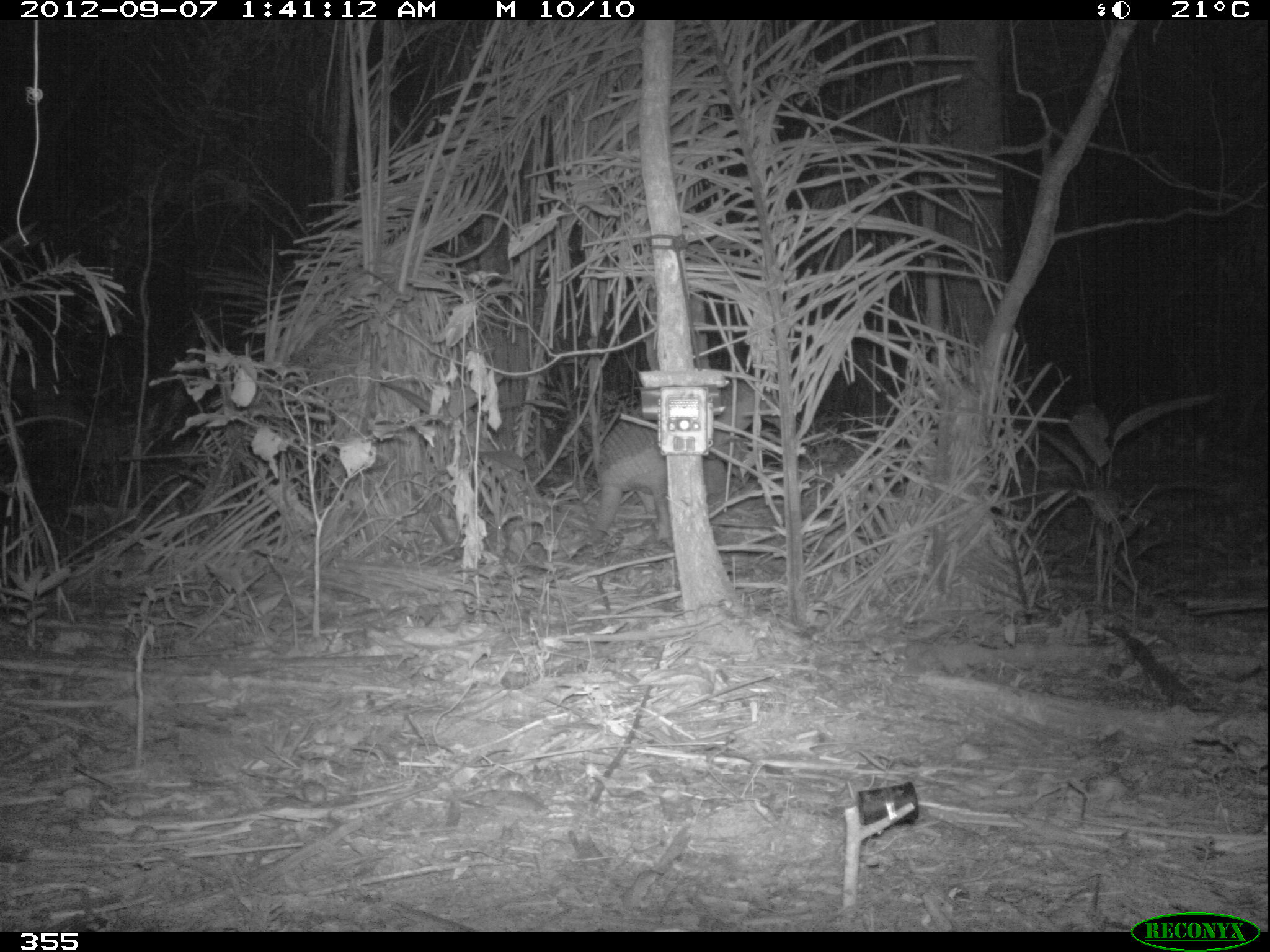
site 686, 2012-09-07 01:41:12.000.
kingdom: Animalia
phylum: Chordata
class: Mammalia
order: Cingulata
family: Chlamyphoridae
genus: Priodontes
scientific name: Priodontes maximus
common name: giant armadillo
Priodontes maximus (giant armadillo).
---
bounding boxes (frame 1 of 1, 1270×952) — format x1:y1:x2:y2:
priodontes maximus: 589:383:776:543